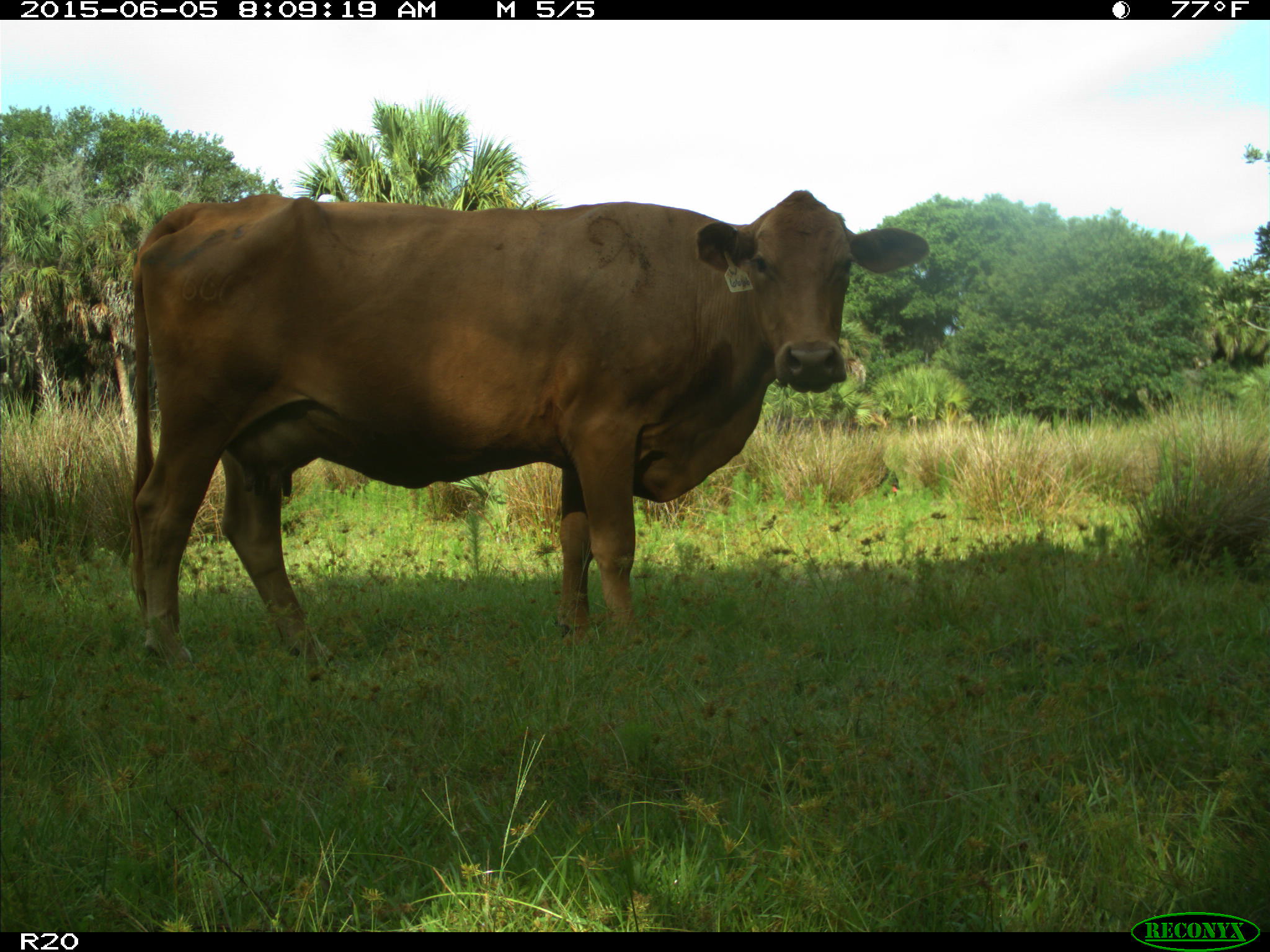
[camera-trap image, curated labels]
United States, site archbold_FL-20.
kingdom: Animalia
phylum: Chordata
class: Mammalia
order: Artiodactyla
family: Bovidae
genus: Bos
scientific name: Bos taurus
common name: domestic cow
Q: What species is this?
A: Bos taurus (domestic cow).